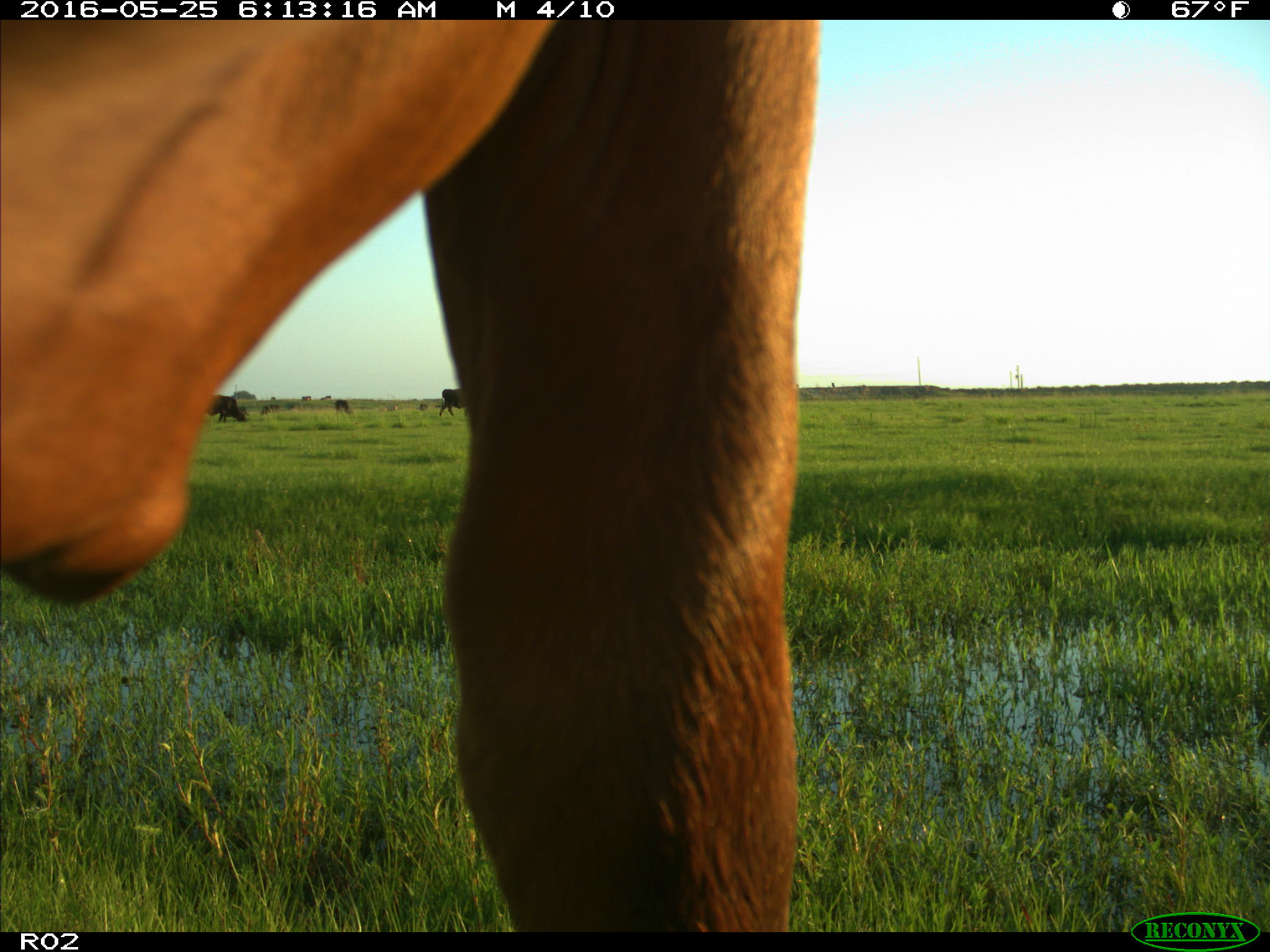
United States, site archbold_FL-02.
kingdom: Animalia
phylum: Chordata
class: Mammalia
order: Artiodactyla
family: Bovidae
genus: Bos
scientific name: Bos taurus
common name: domestic cow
Bos taurus (domestic cow).